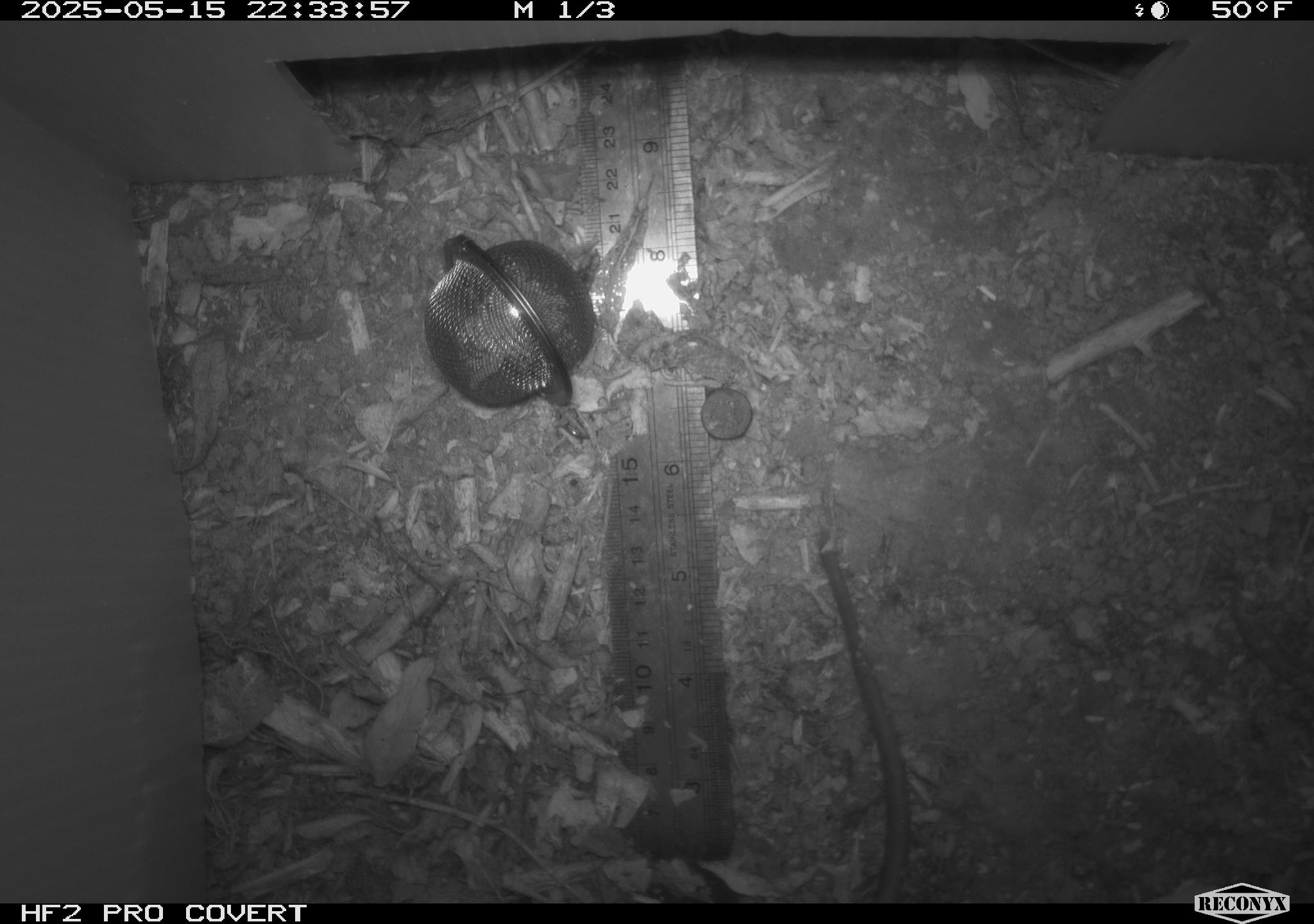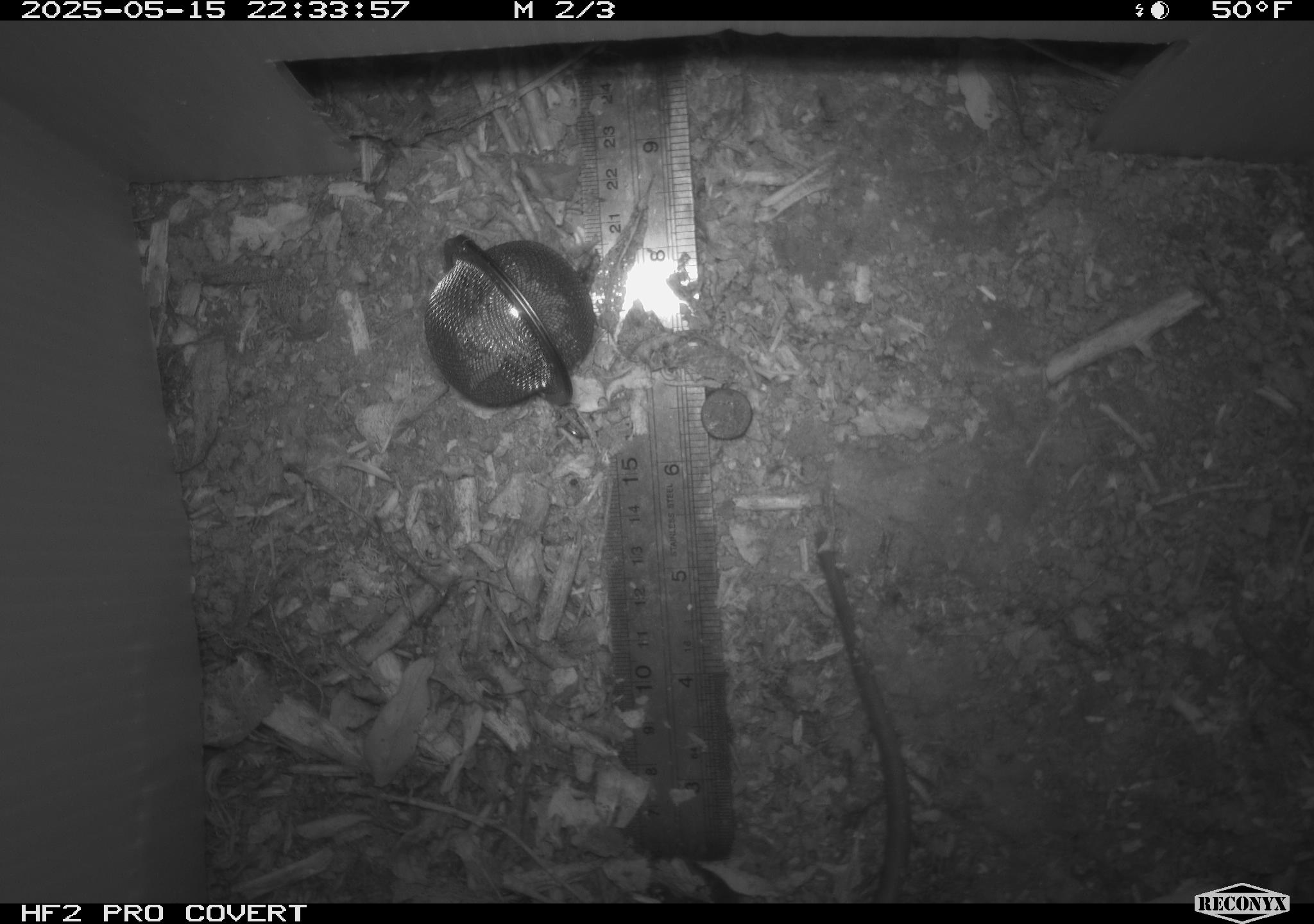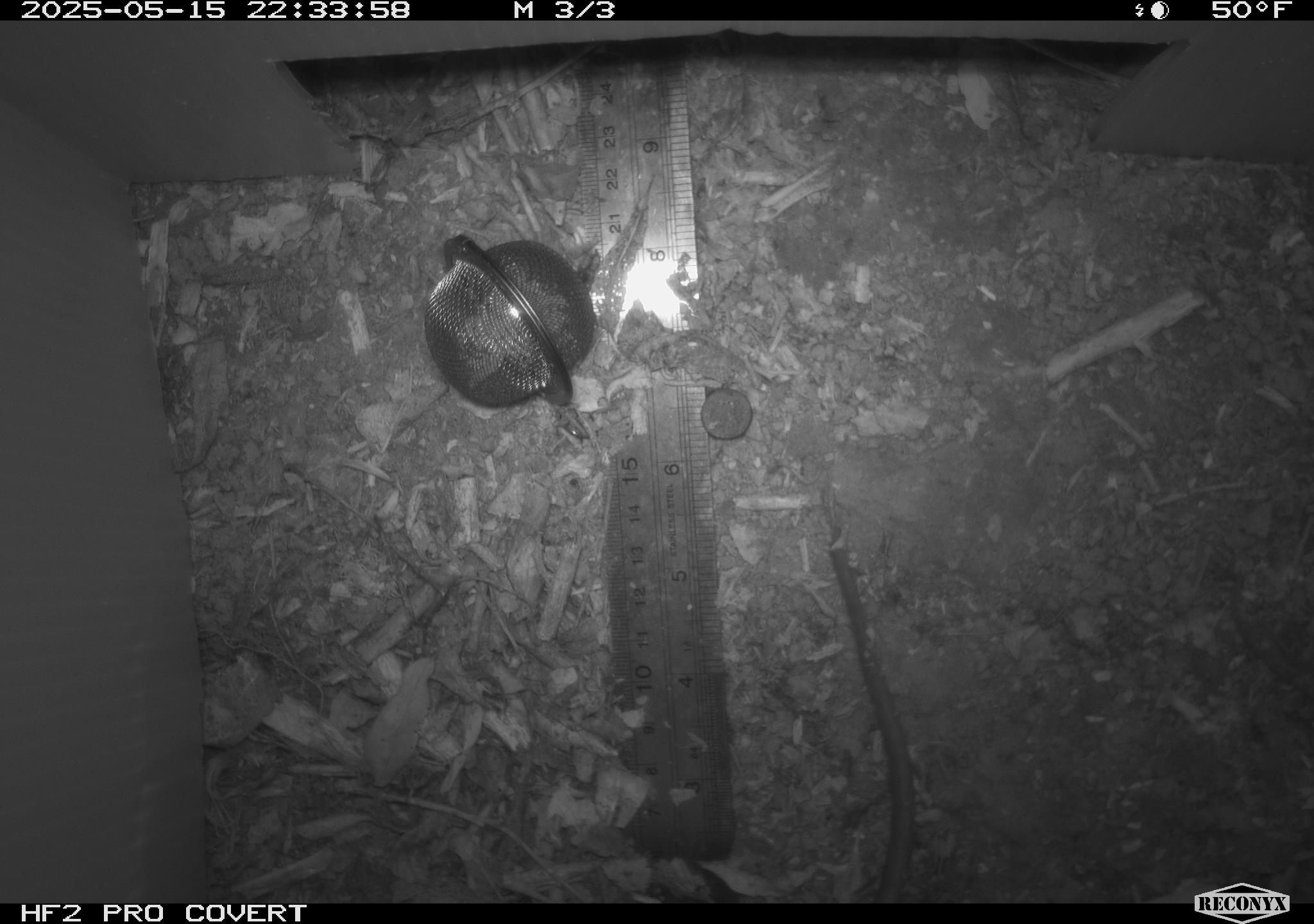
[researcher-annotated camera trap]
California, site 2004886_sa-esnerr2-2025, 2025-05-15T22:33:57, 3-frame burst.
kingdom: Animalia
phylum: Chordata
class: Mammalia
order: Rodentia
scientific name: Rodentia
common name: rodent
Rodent (Rodentia).